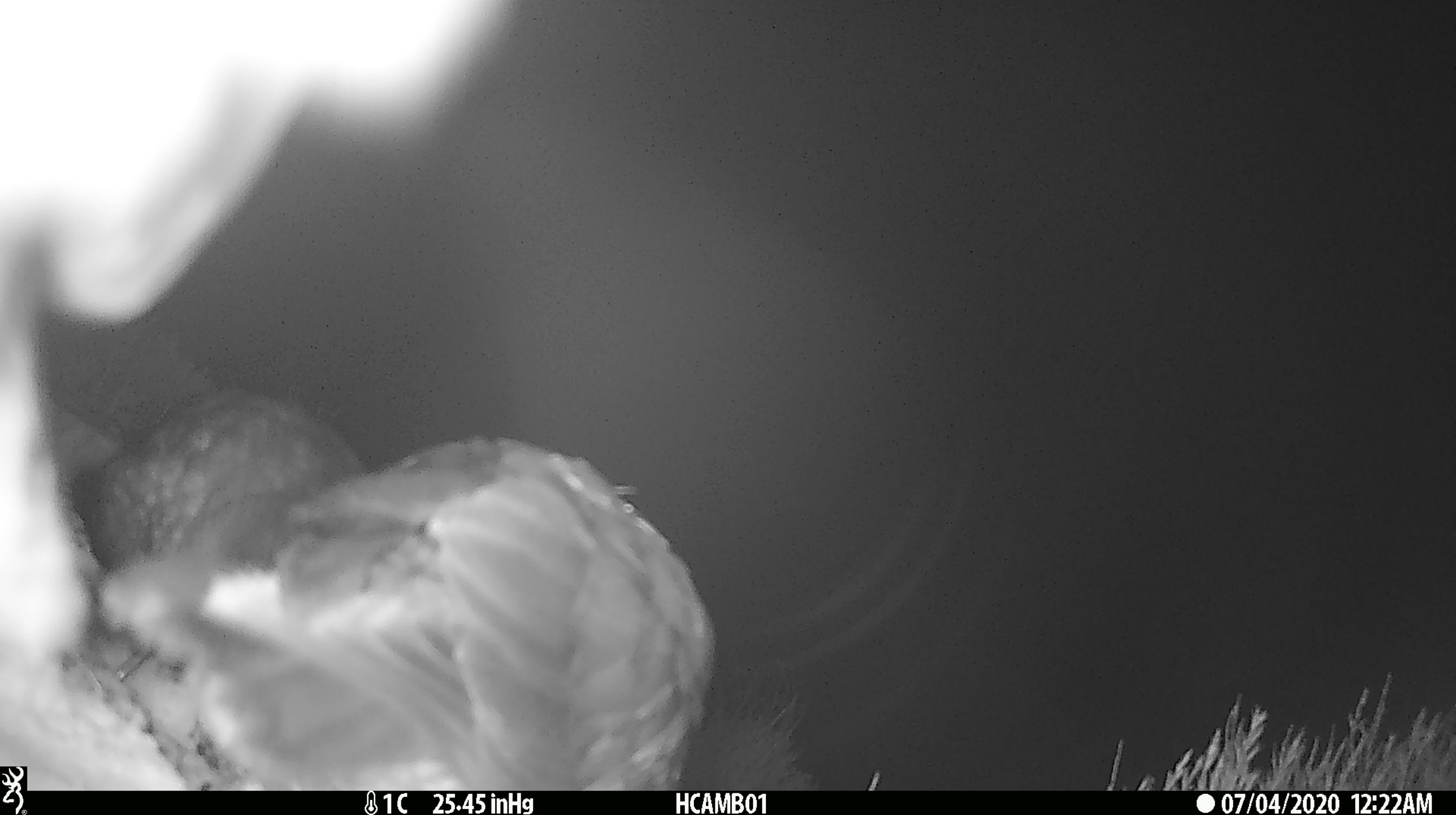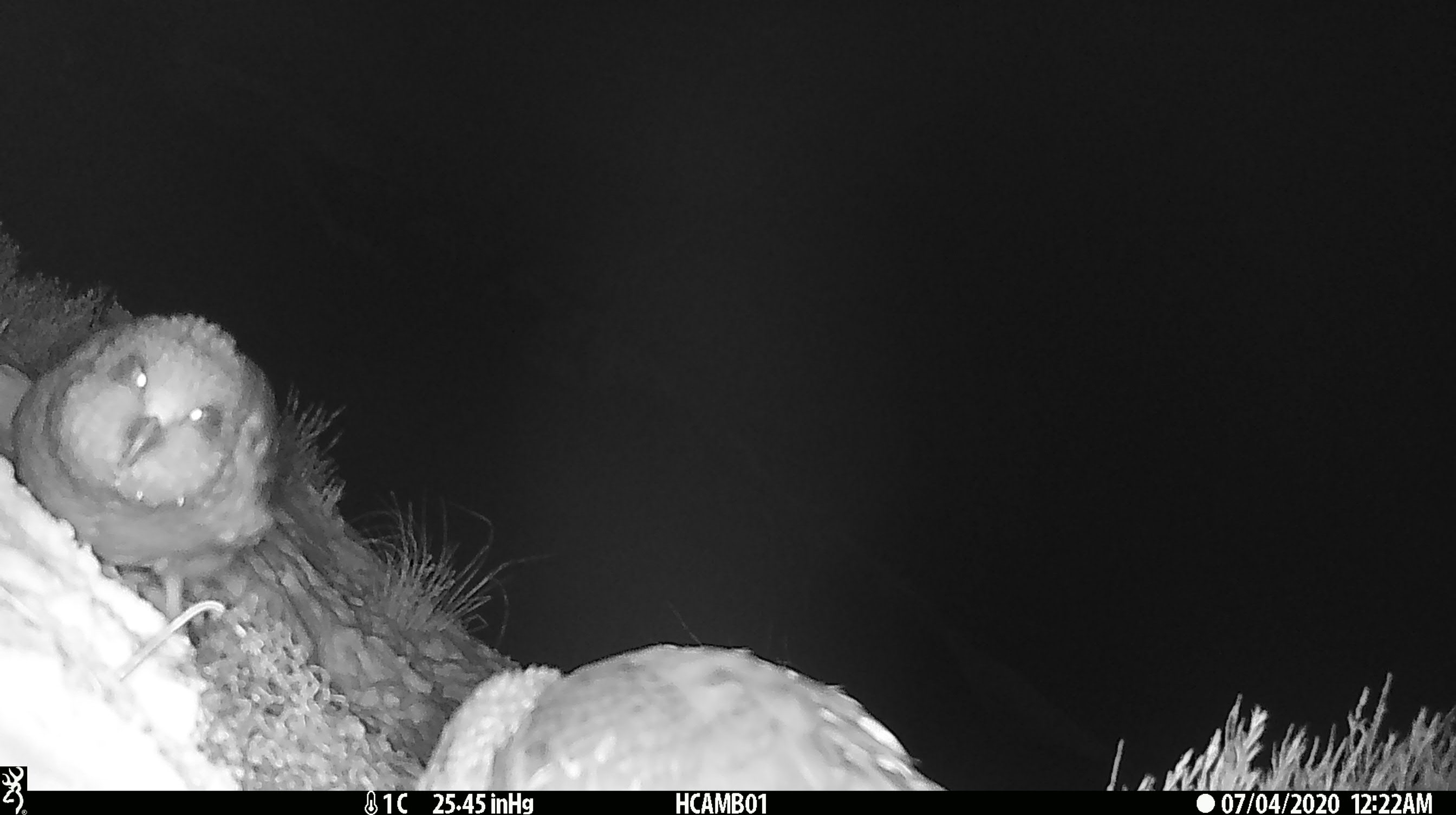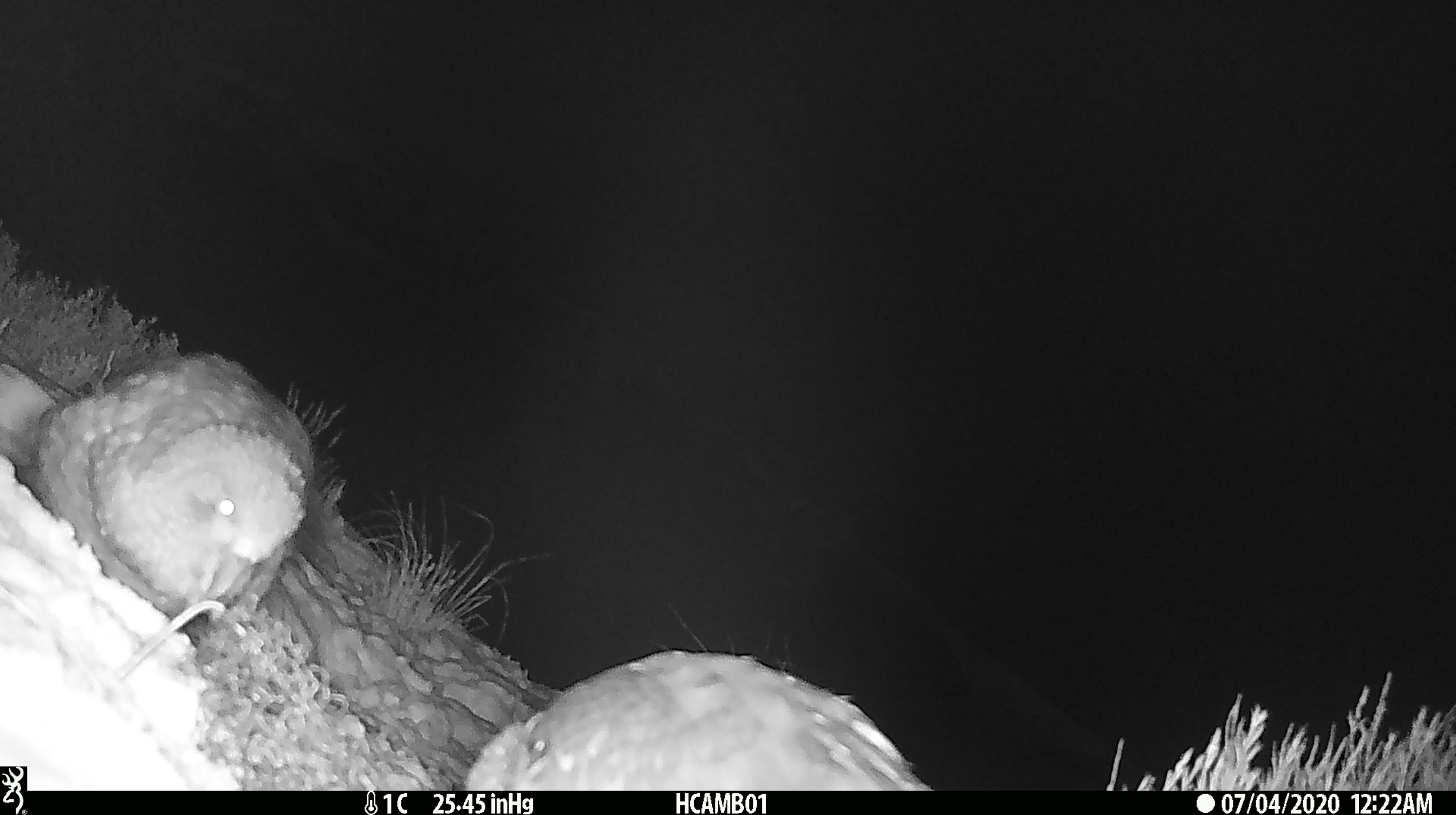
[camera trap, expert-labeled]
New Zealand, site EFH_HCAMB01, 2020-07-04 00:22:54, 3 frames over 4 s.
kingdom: Animalia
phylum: Chordata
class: Aves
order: Psittaciformes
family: Strigopidae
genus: Nestor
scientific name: Nestor notabilis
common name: kea